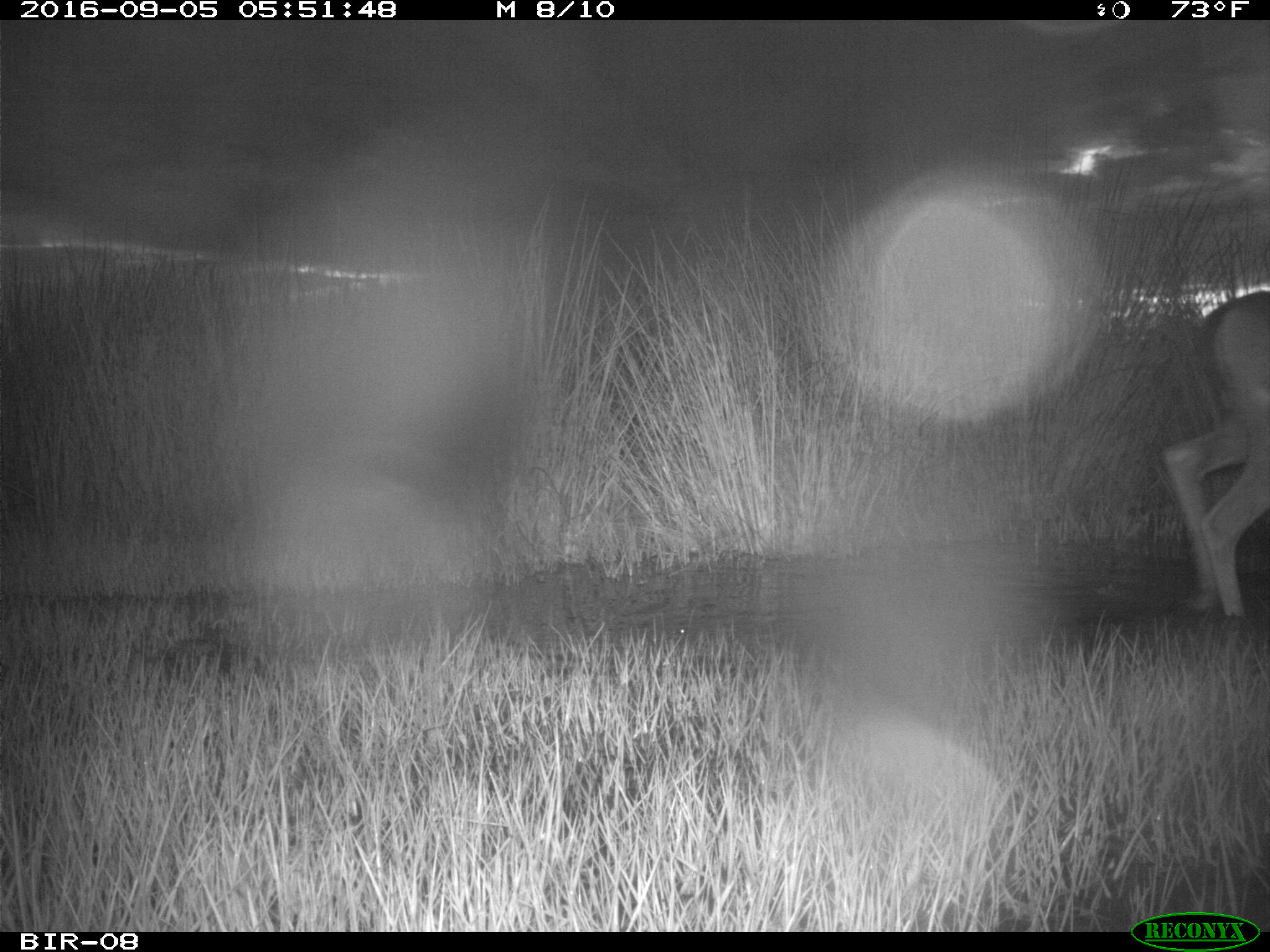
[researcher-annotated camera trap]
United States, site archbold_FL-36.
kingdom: Animalia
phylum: Chordata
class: Mammalia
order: Artiodactyla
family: Cervidae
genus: Odocoileus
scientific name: Odocoileus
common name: deer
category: unidentified deer